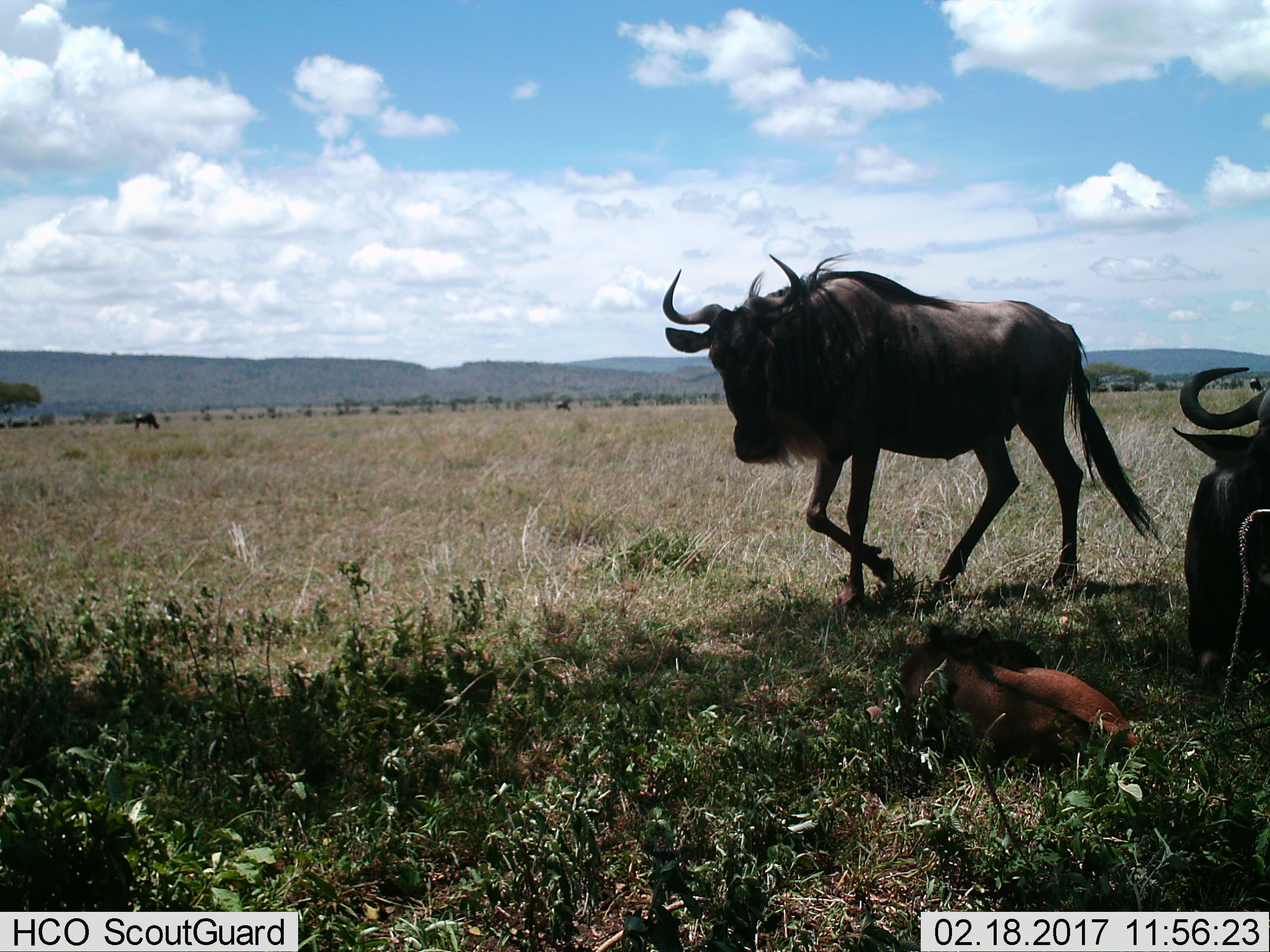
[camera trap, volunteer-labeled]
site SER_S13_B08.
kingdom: Animalia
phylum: Chordata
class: Mammalia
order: Artiodactyla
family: Bovidae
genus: Connochaetes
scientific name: Connochaetes taurinus taurinus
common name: blue wildebeest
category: wildebeestblue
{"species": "wildebeestblue (blue wildebeest) (Connochaetes taurinus taurinus)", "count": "4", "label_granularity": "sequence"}